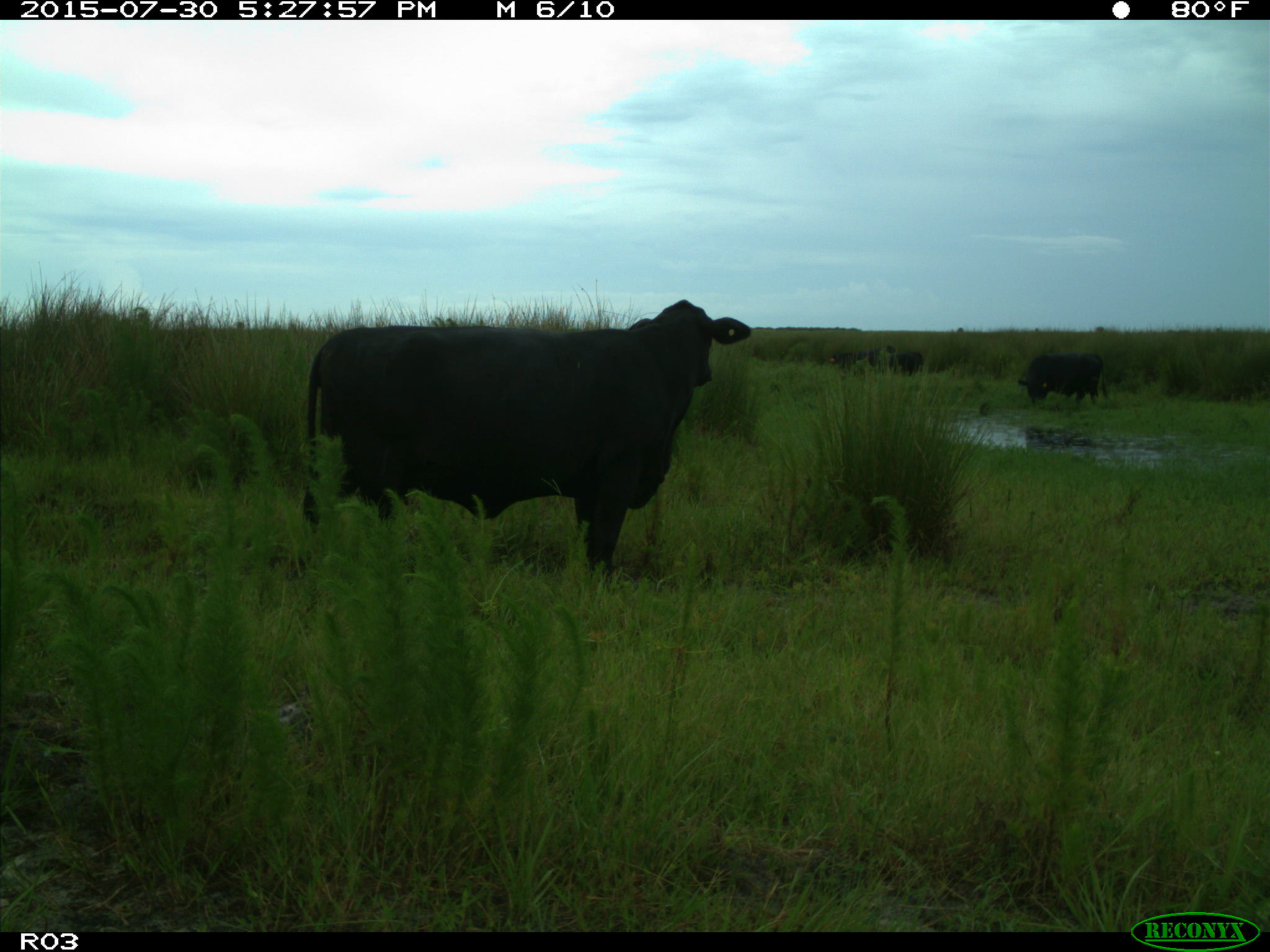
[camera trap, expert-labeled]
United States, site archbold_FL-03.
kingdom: Animalia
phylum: Chordata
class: Mammalia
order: Artiodactyla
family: Bovidae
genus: Bos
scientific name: Bos taurus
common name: domestic cow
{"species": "Bos taurus (domestic cow)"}